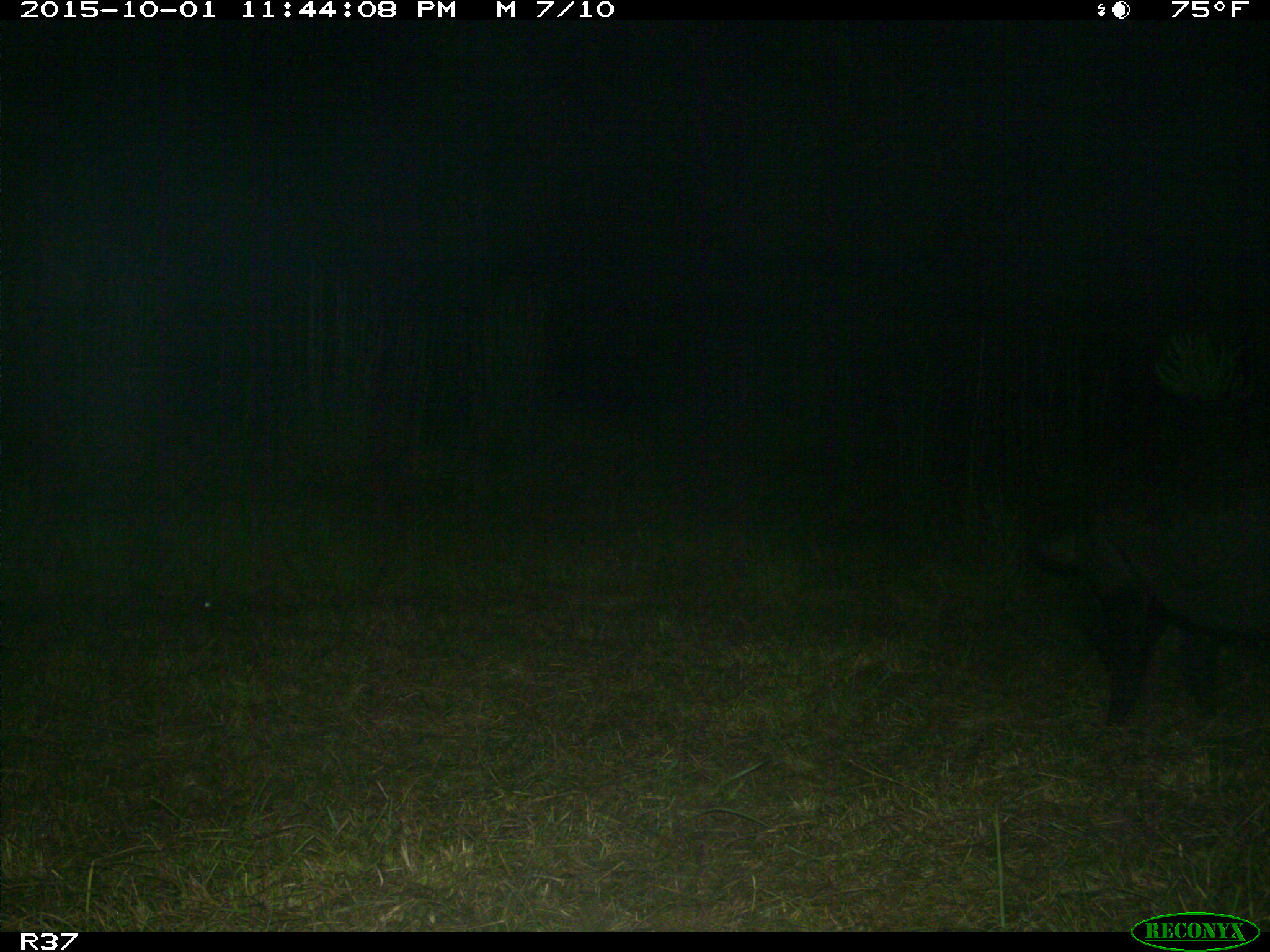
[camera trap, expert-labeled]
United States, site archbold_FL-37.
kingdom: Animalia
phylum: Chordata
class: Mammalia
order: Artiodactyla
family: Suidae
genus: Sus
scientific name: Sus scrofa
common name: wild boar